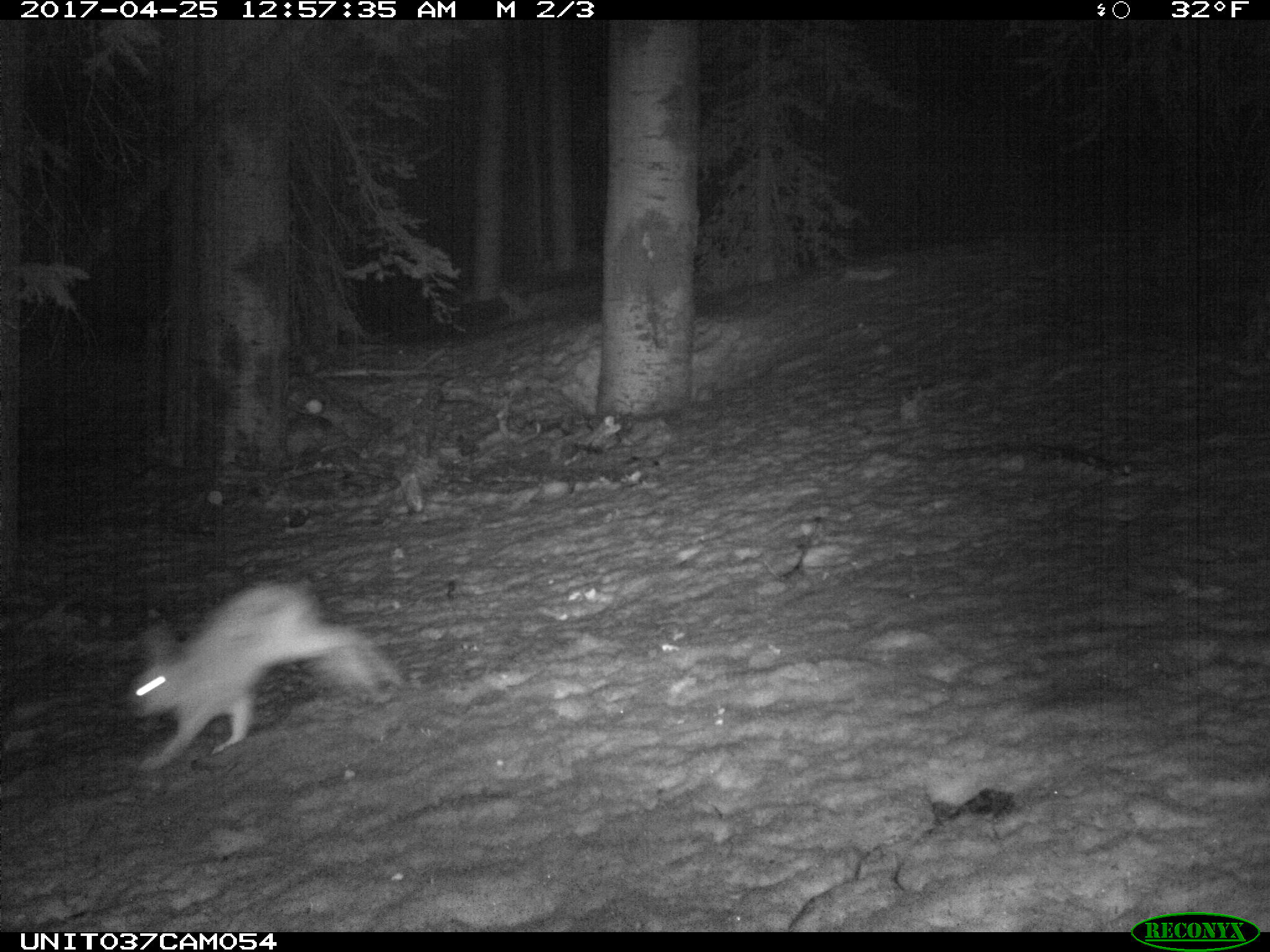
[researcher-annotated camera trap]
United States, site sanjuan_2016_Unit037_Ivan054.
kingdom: Animalia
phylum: Chordata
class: Mammalia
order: Lagomorpha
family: Leporidae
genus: Lepus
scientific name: Lepus americanus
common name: snowshoe hare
Lepus americanus (snowshoe hare).